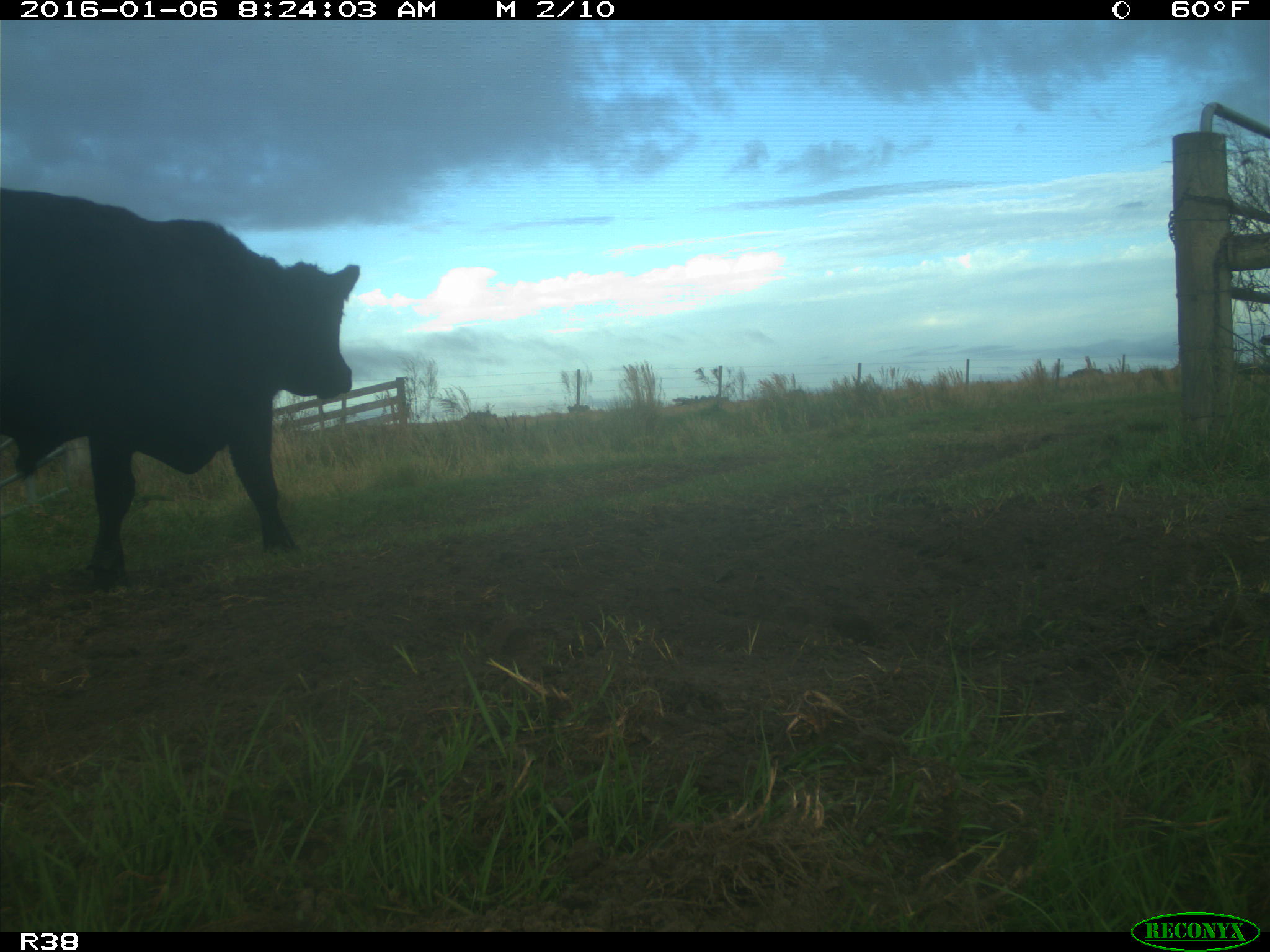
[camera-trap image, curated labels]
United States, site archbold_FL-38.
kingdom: Animalia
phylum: Chordata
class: Mammalia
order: Artiodactyla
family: Bovidae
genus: Bos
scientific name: Bos taurus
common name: domestic cow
Bos taurus (domestic cow).